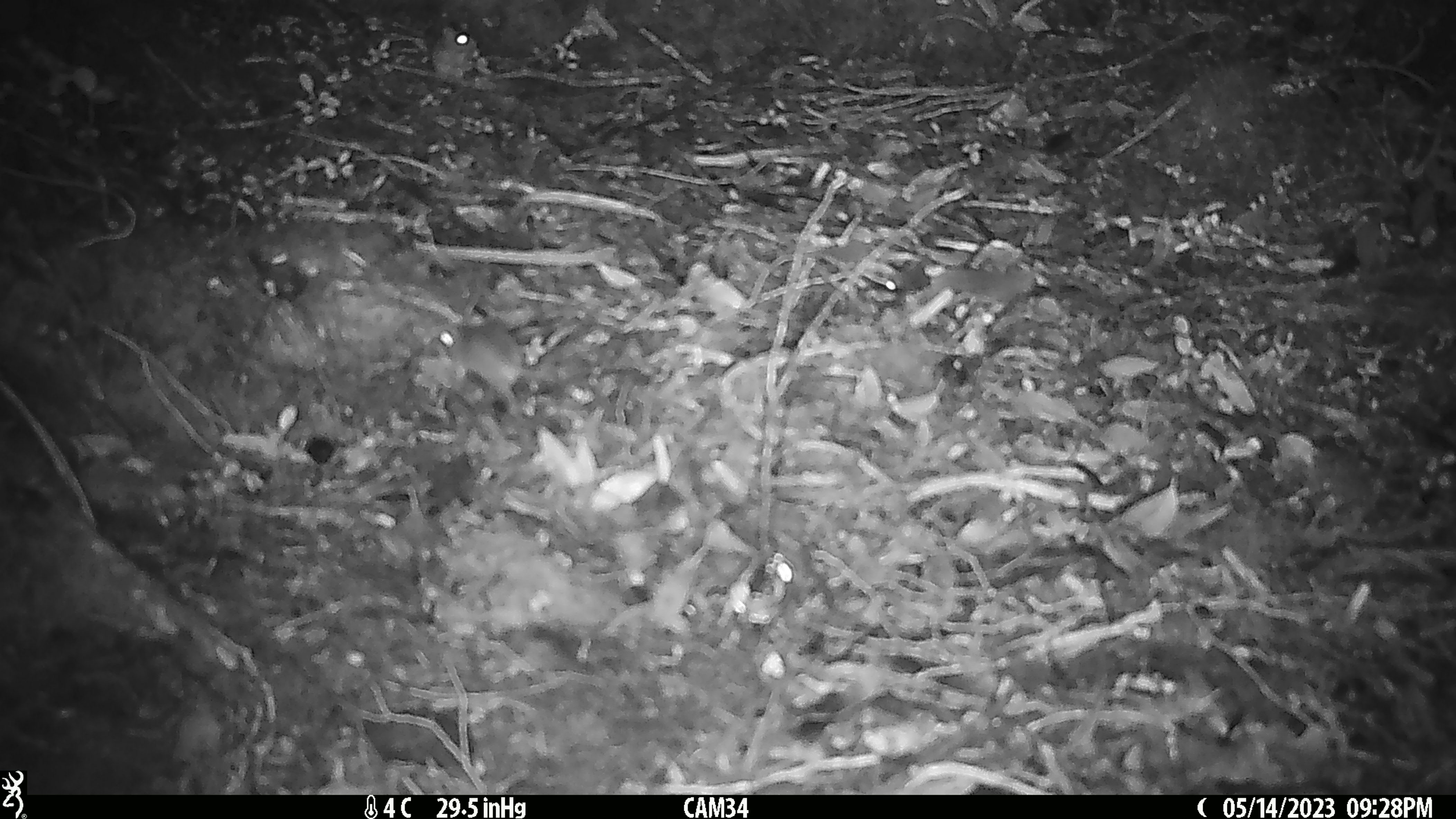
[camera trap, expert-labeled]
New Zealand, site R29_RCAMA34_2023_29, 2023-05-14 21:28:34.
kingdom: Animalia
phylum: Chordata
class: Mammalia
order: Rodentia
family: Muridae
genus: Mus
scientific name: Mus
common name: mouse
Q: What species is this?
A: Mouse (Mus).